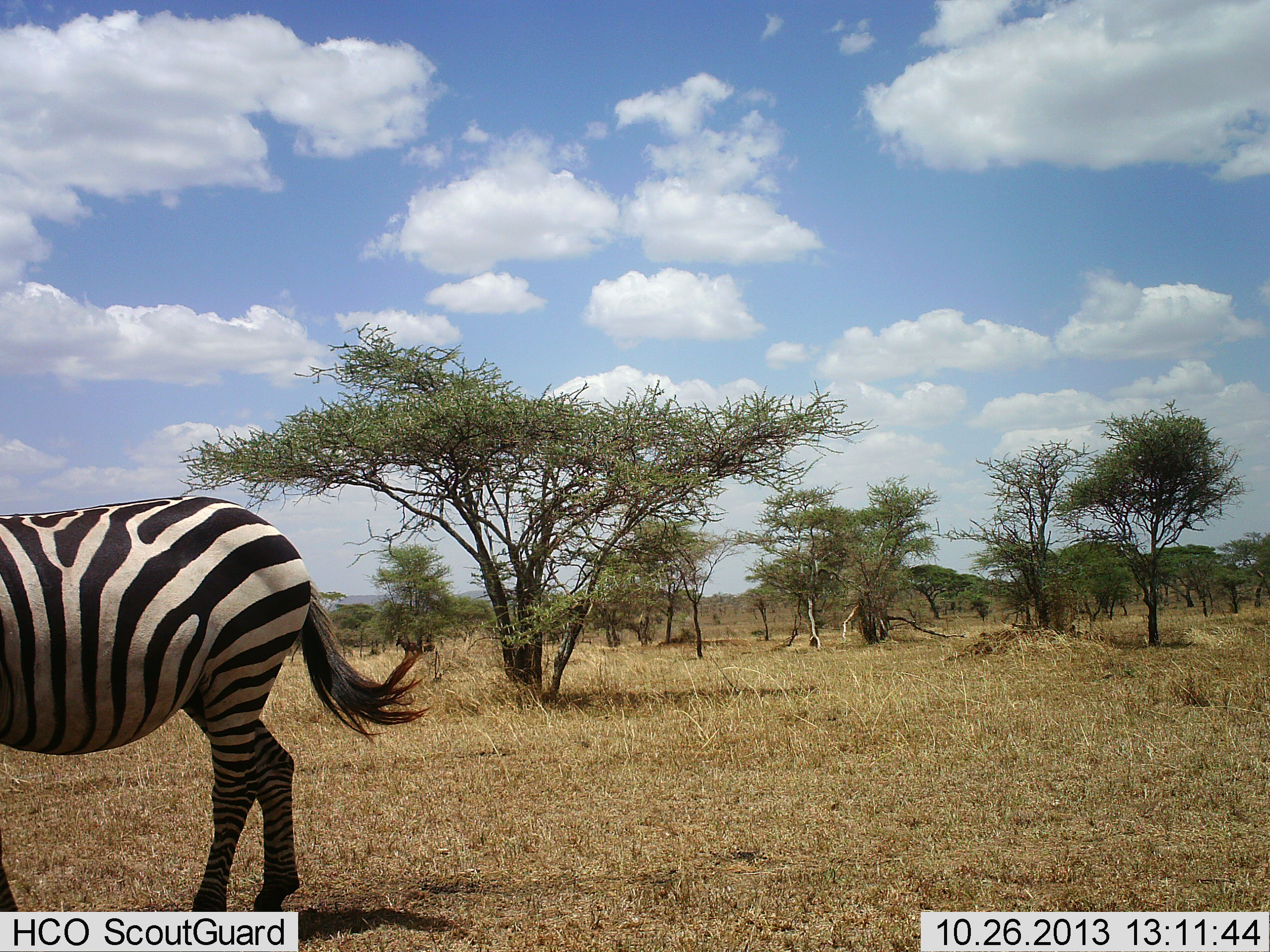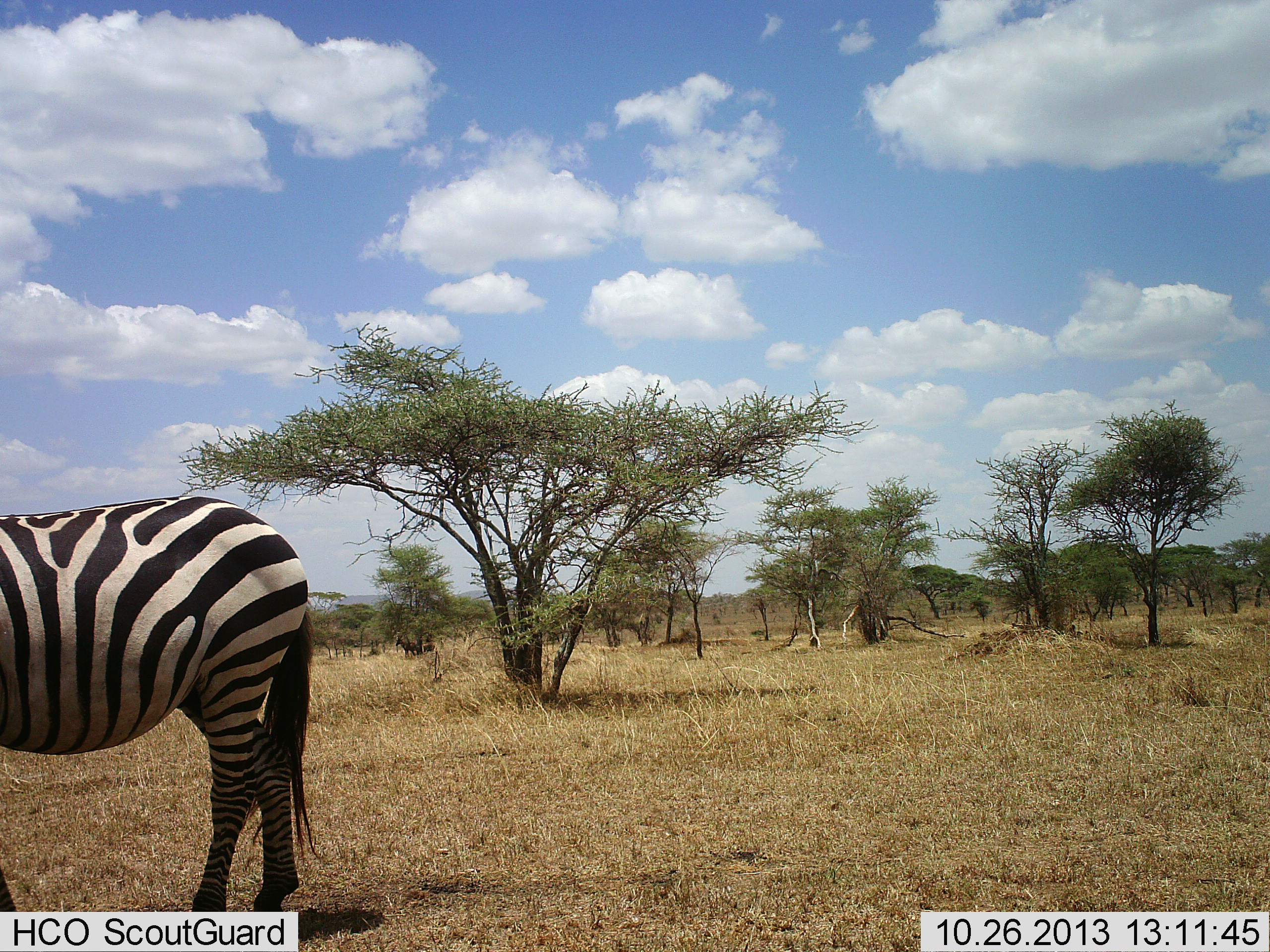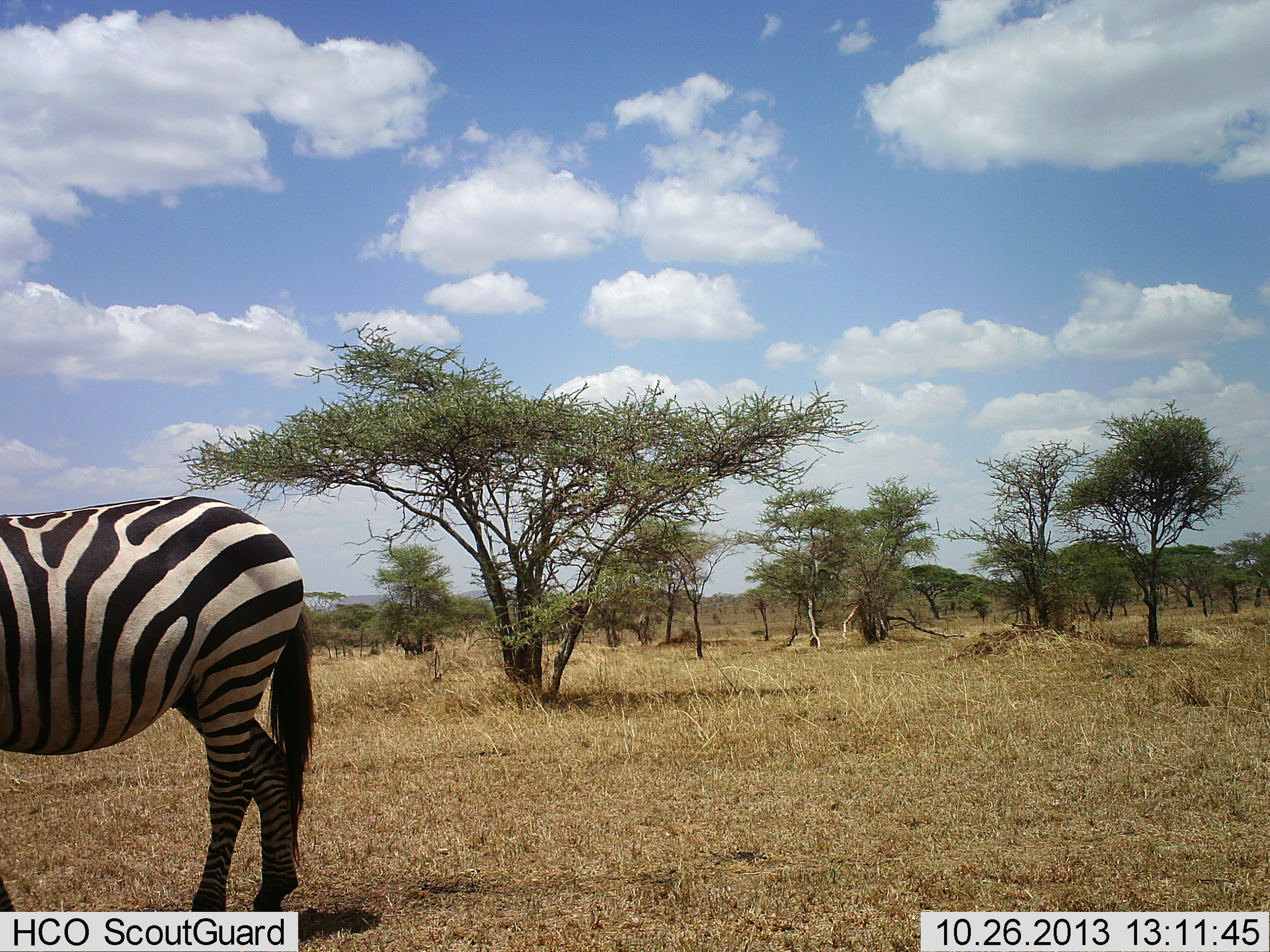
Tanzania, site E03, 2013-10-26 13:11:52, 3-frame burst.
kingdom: Animalia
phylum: Chordata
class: Mammalia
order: Perissodactyla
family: Equidae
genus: Equus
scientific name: Equus quagga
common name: plains zebra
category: zebra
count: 1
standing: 83%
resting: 0%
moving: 17%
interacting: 0%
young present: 0%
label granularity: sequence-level